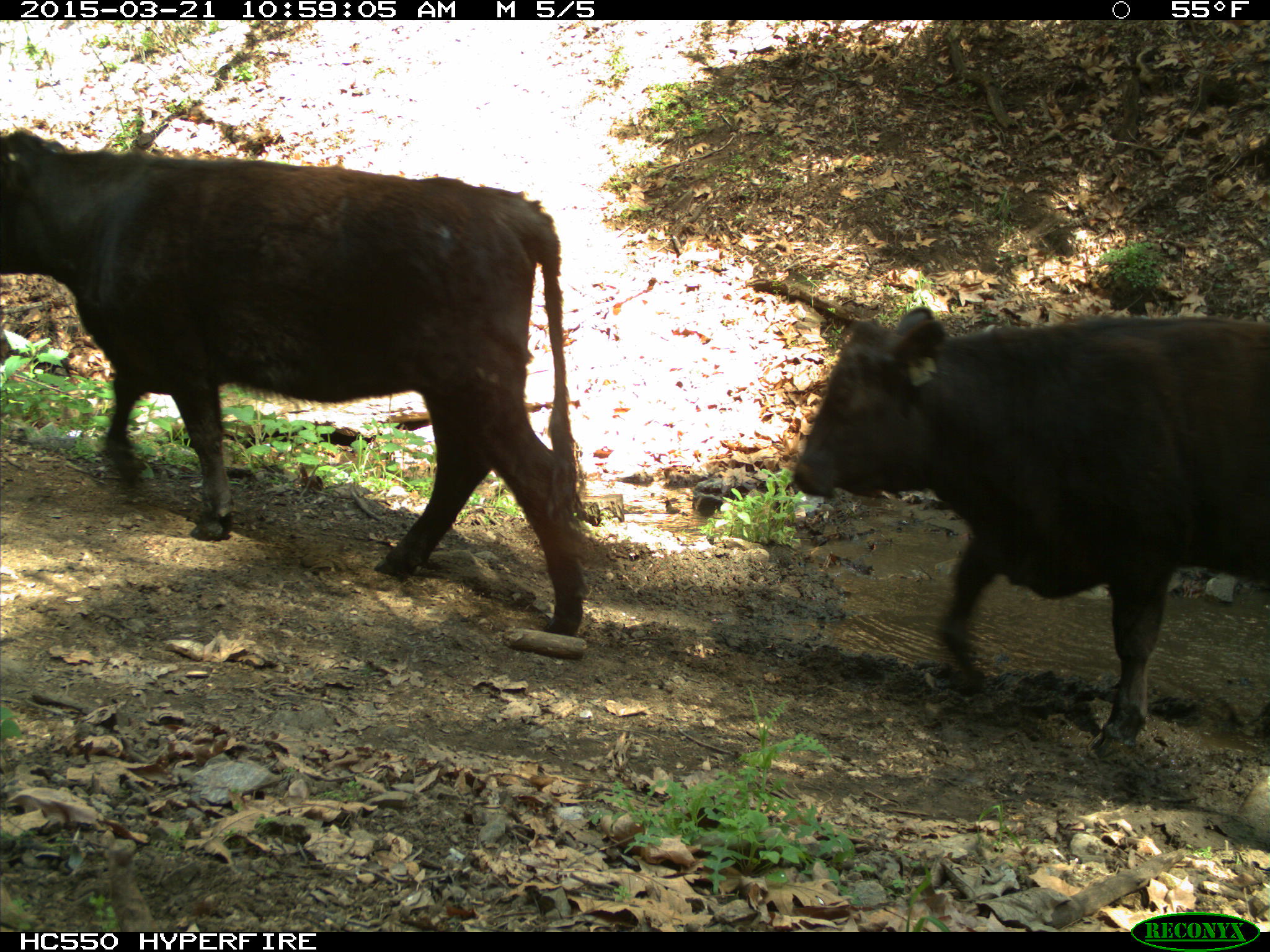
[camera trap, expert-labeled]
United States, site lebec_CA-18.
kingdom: Animalia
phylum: Chordata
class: Mammalia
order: Artiodactyla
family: Bovidae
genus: Bos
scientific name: Bos taurus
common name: domestic cow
Bos taurus (domestic cow).